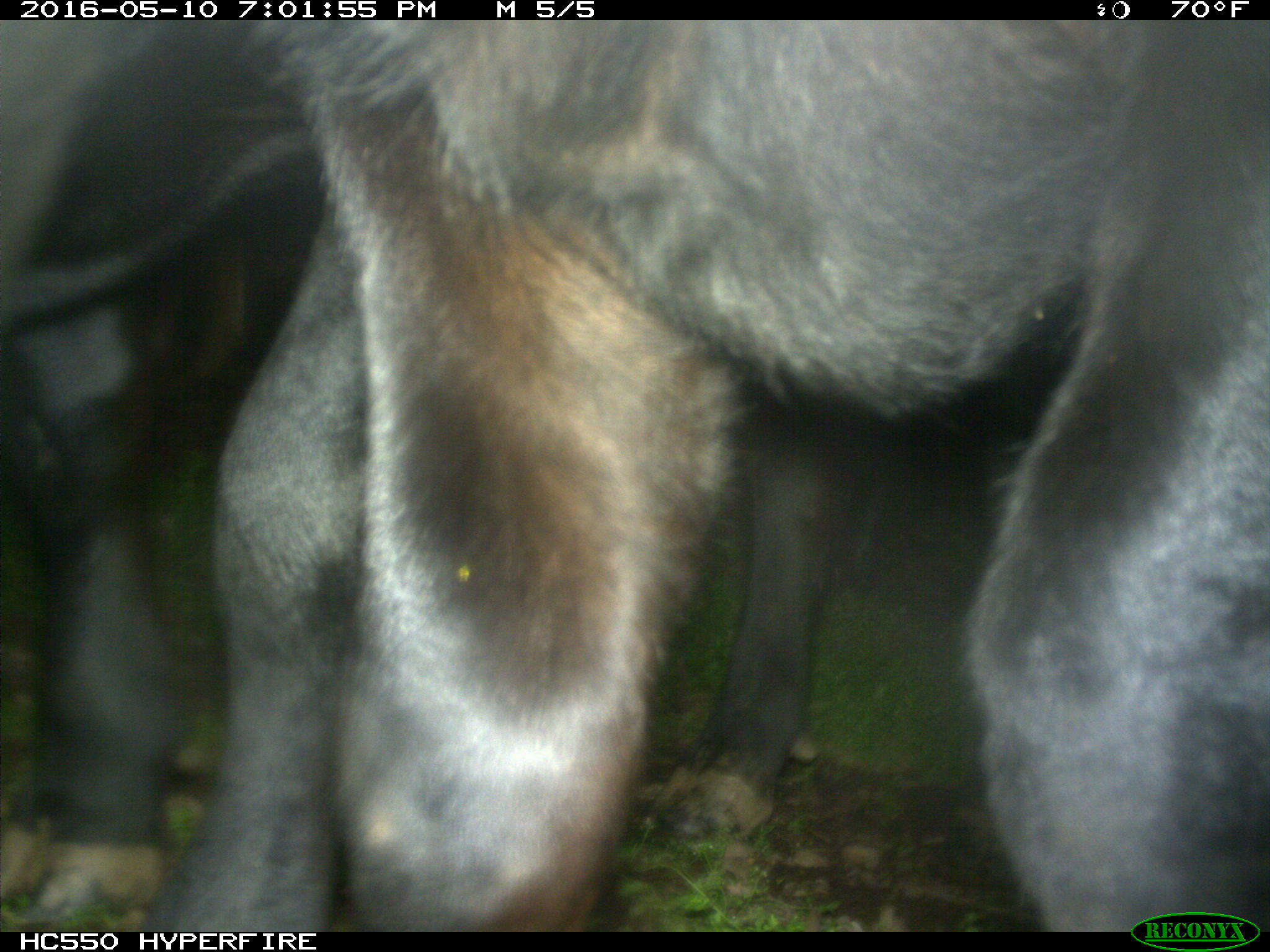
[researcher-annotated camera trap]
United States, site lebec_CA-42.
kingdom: Animalia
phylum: Chordata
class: Mammalia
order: Artiodactyla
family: Bovidae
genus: Bos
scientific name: Bos taurus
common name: domestic cow